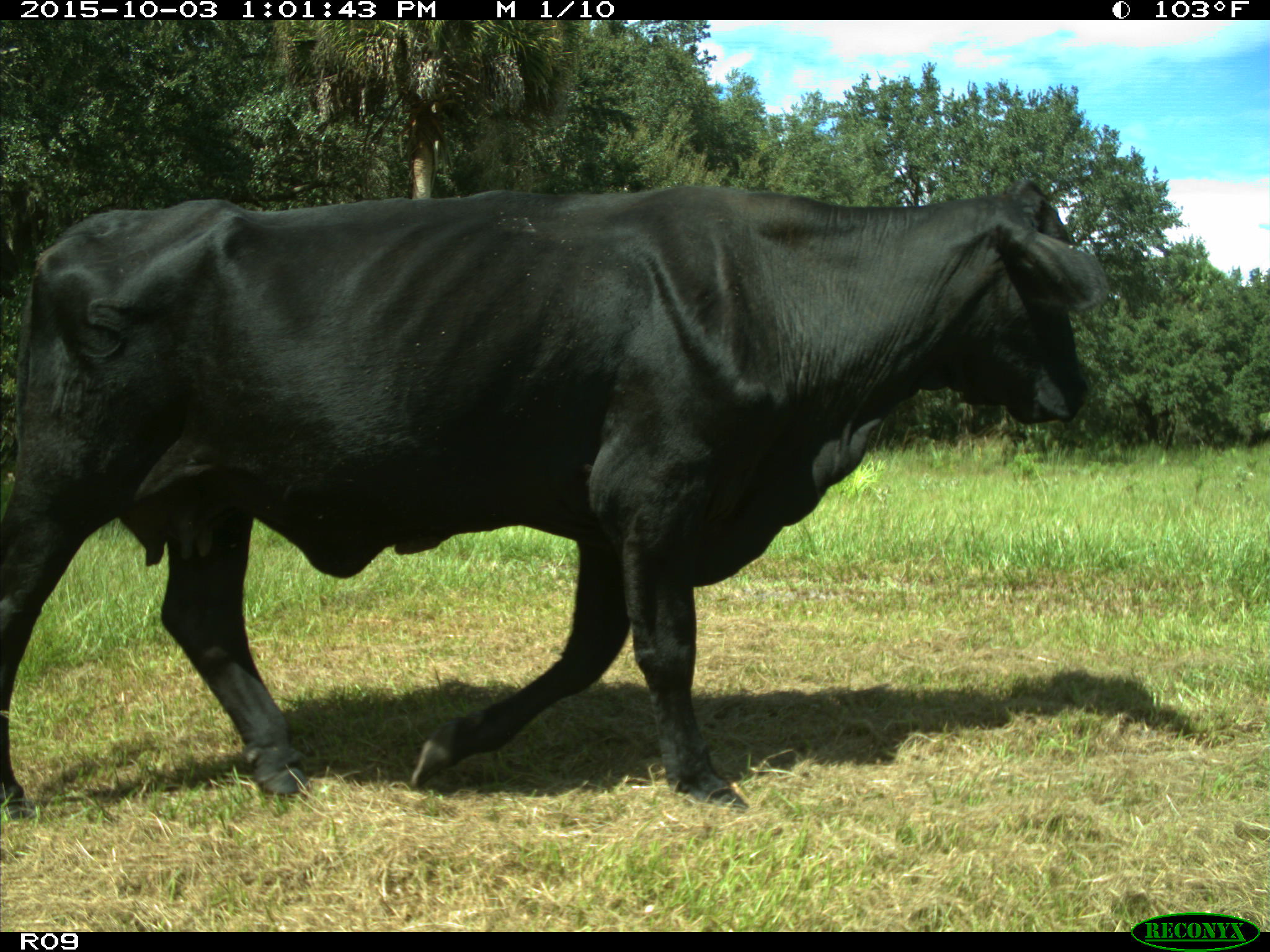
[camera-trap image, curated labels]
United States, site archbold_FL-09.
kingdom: Animalia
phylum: Chordata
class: Mammalia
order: Artiodactyla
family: Bovidae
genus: Bos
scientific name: Bos taurus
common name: domestic cow